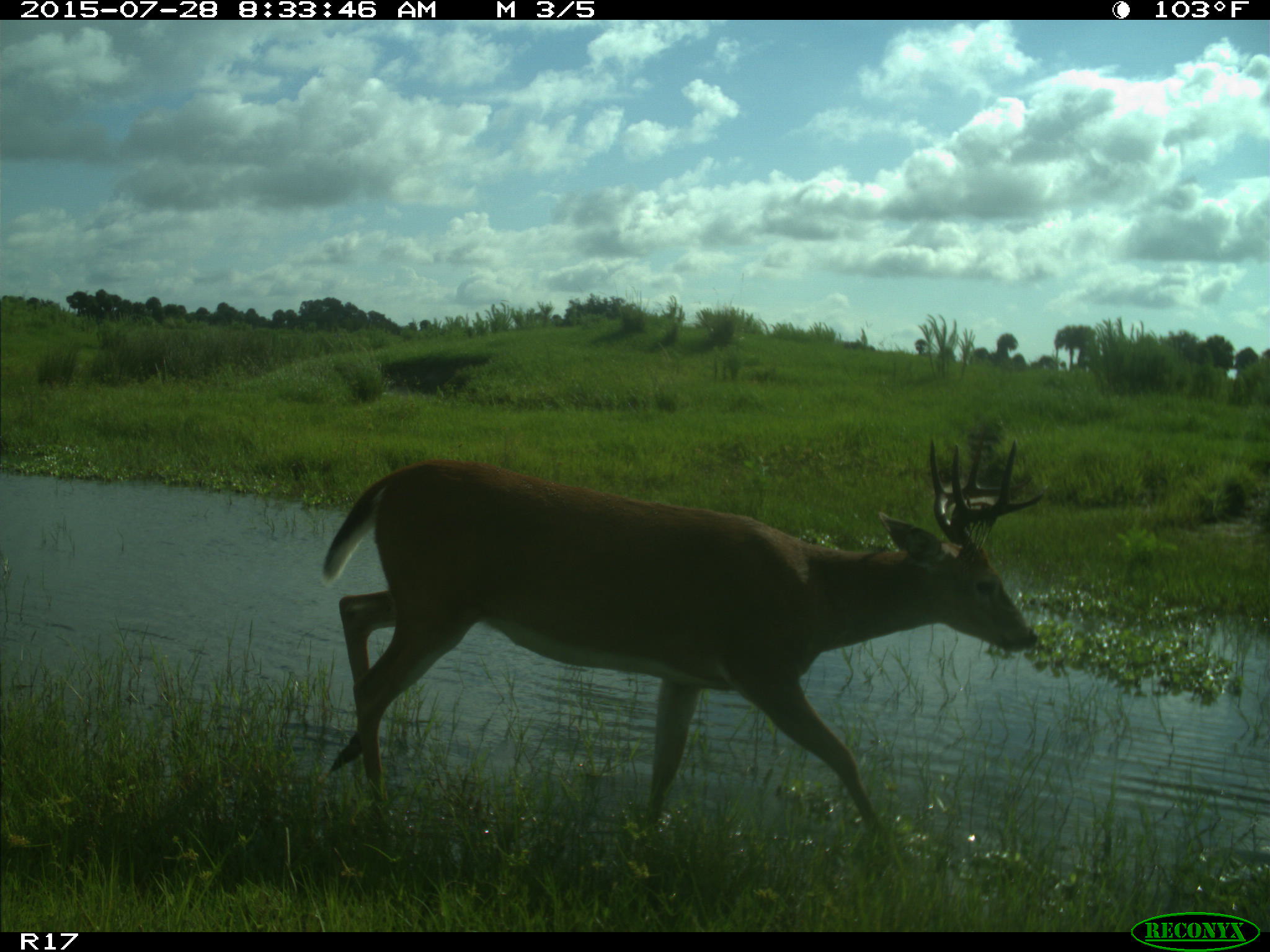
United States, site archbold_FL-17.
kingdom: Animalia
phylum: Chordata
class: Mammalia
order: Artiodactyla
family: Cervidae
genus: Odocoileus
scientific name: Odocoileus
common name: deer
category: unidentified deer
Unidentified deer (deer) (Odocoileus).